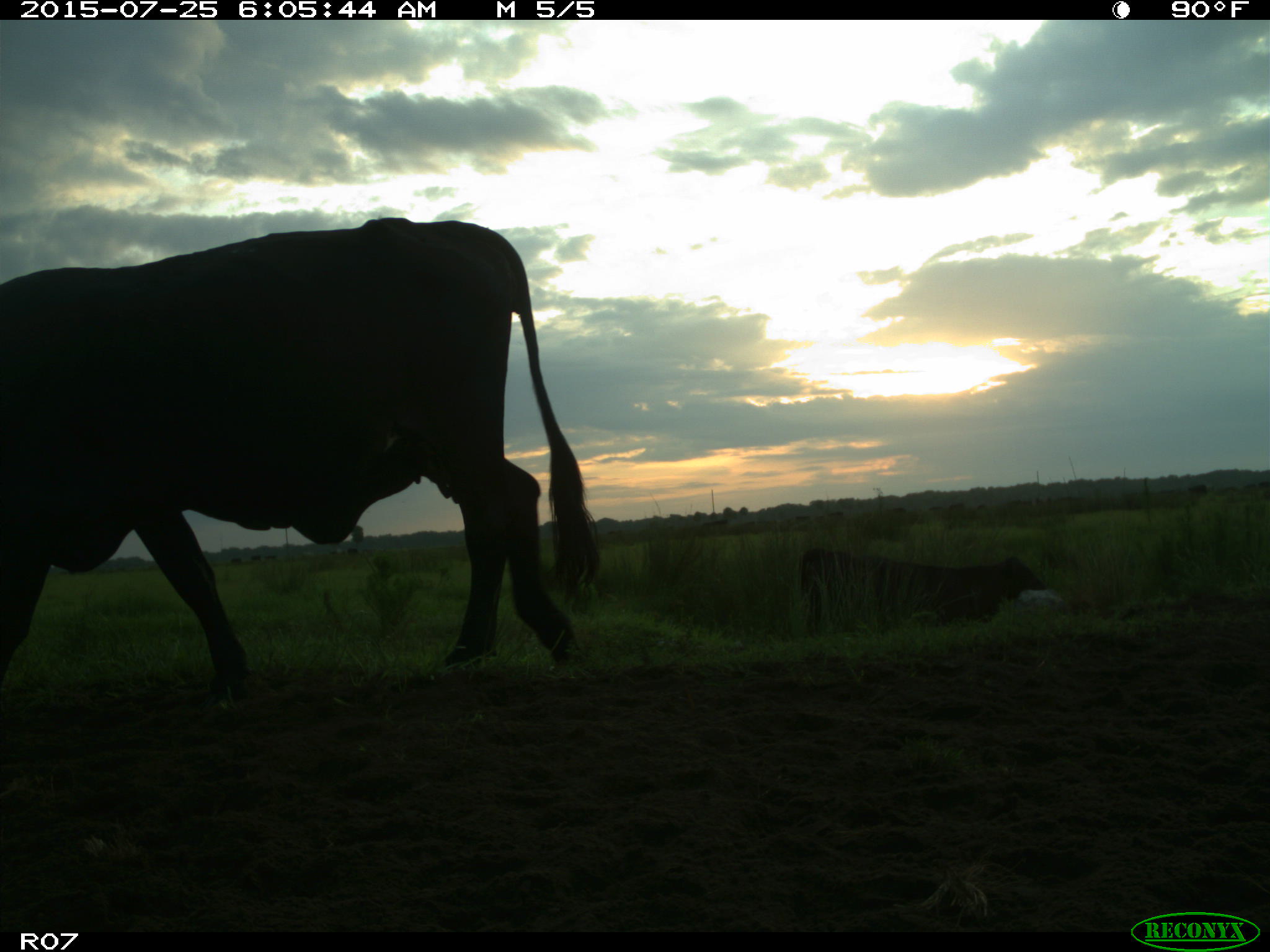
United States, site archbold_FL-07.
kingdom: Animalia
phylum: Chordata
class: Mammalia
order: Artiodactyla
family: Bovidae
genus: Bos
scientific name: Bos taurus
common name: domestic cow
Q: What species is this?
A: Bos taurus (domestic cow).